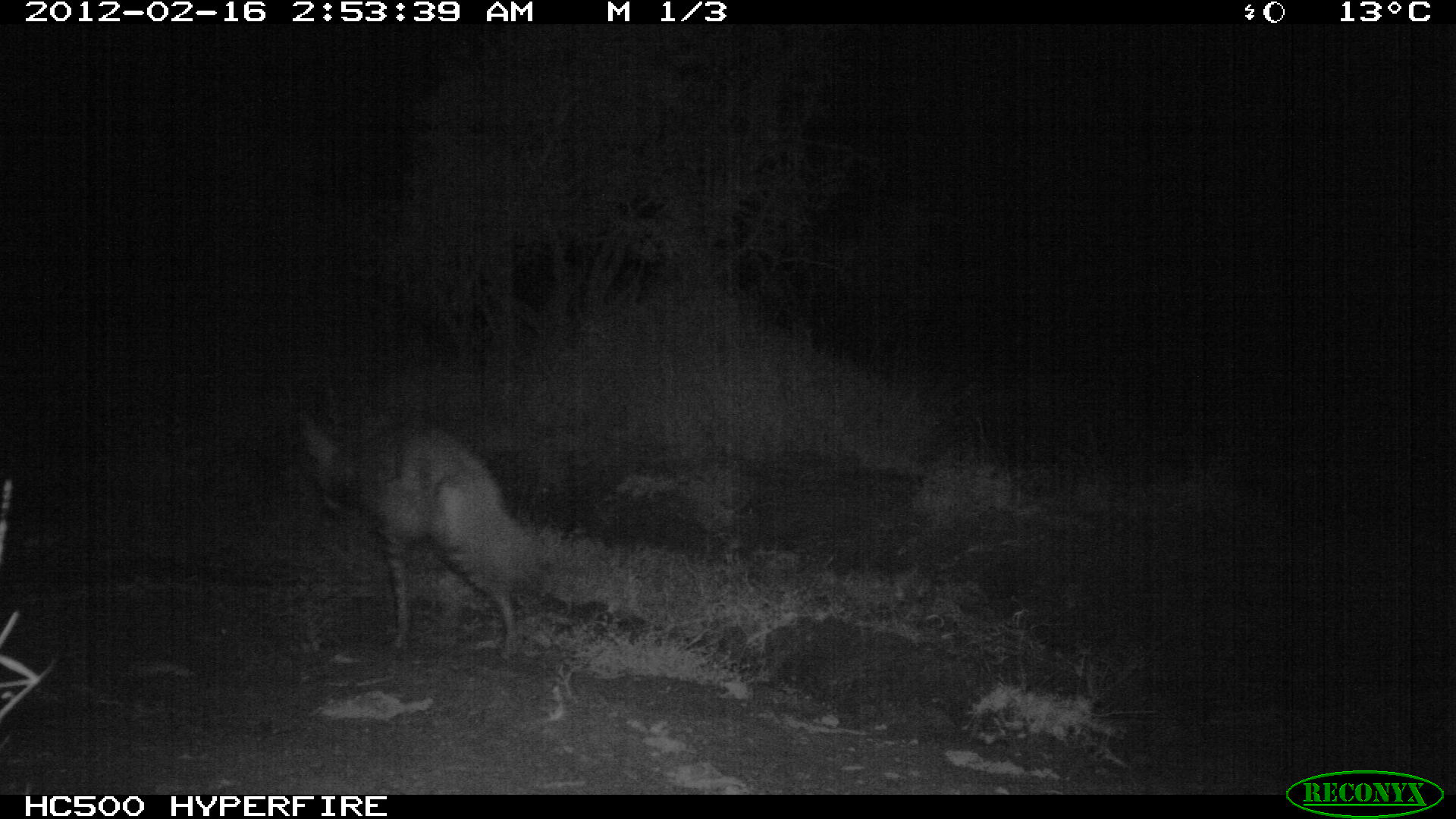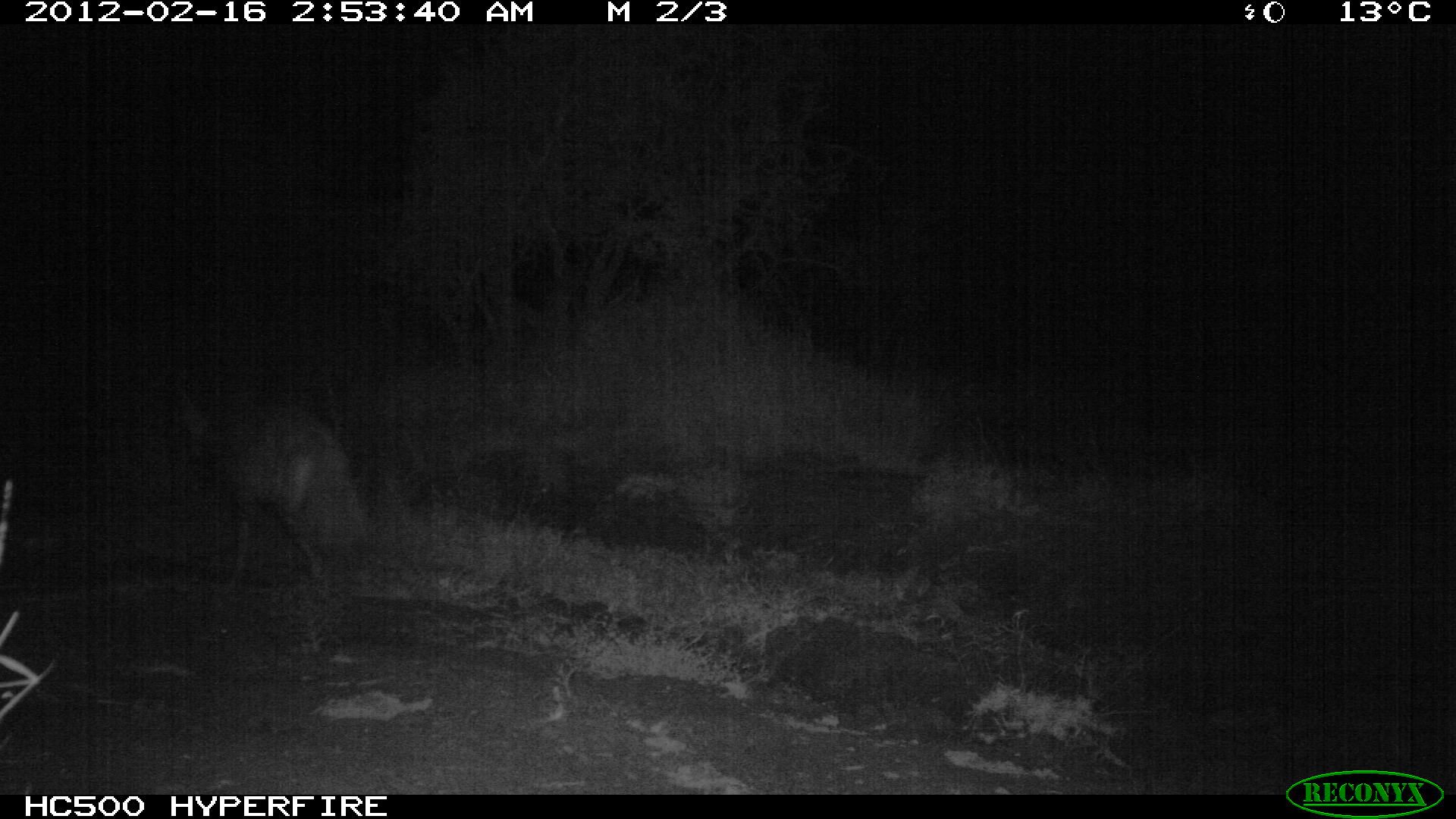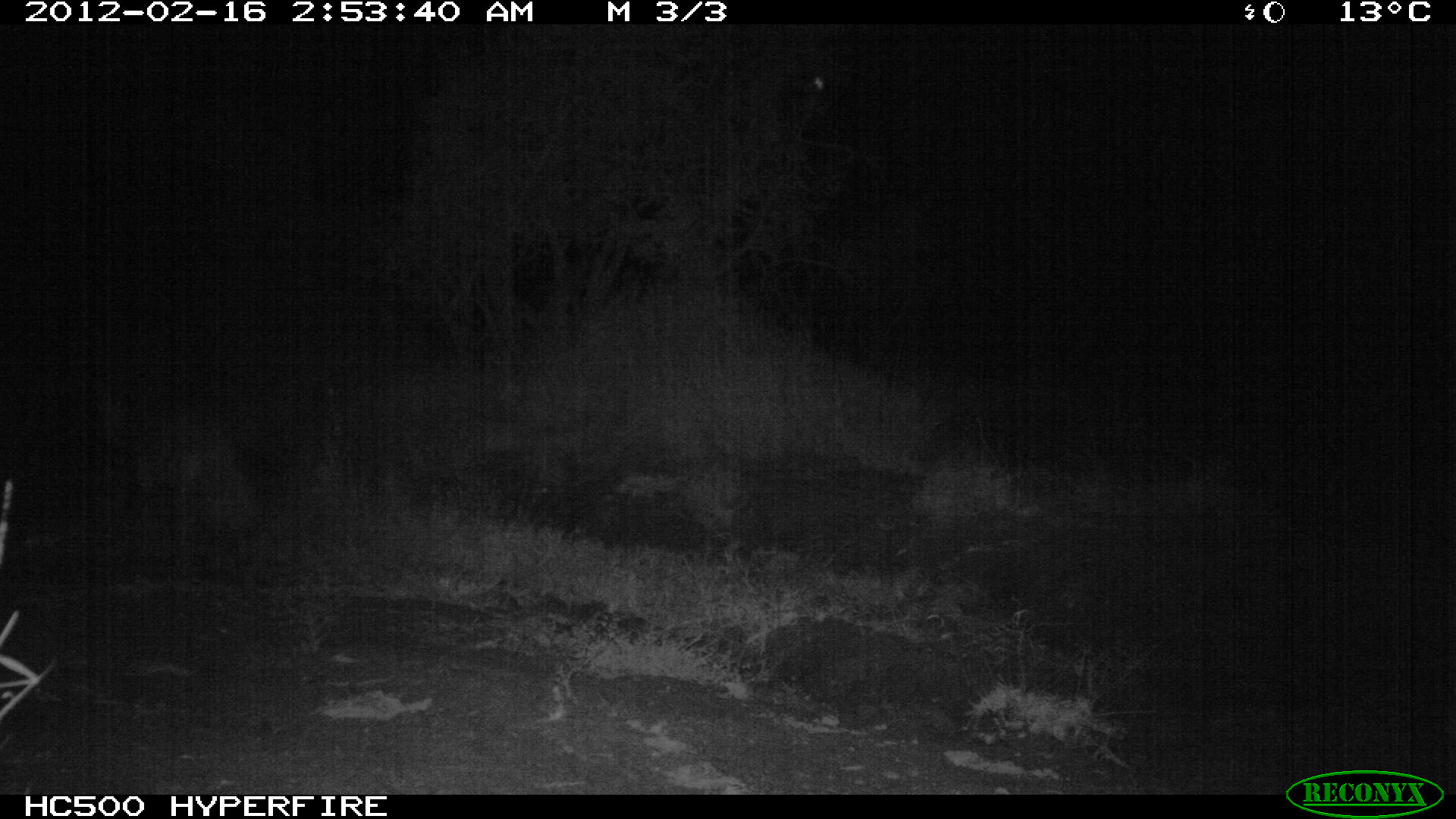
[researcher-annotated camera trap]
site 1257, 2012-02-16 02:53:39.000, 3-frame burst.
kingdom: Animalia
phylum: Chordata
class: Mammalia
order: Carnivora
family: Hyaenidae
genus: Hyaena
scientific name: Hyaena hyaena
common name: striped hyena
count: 1